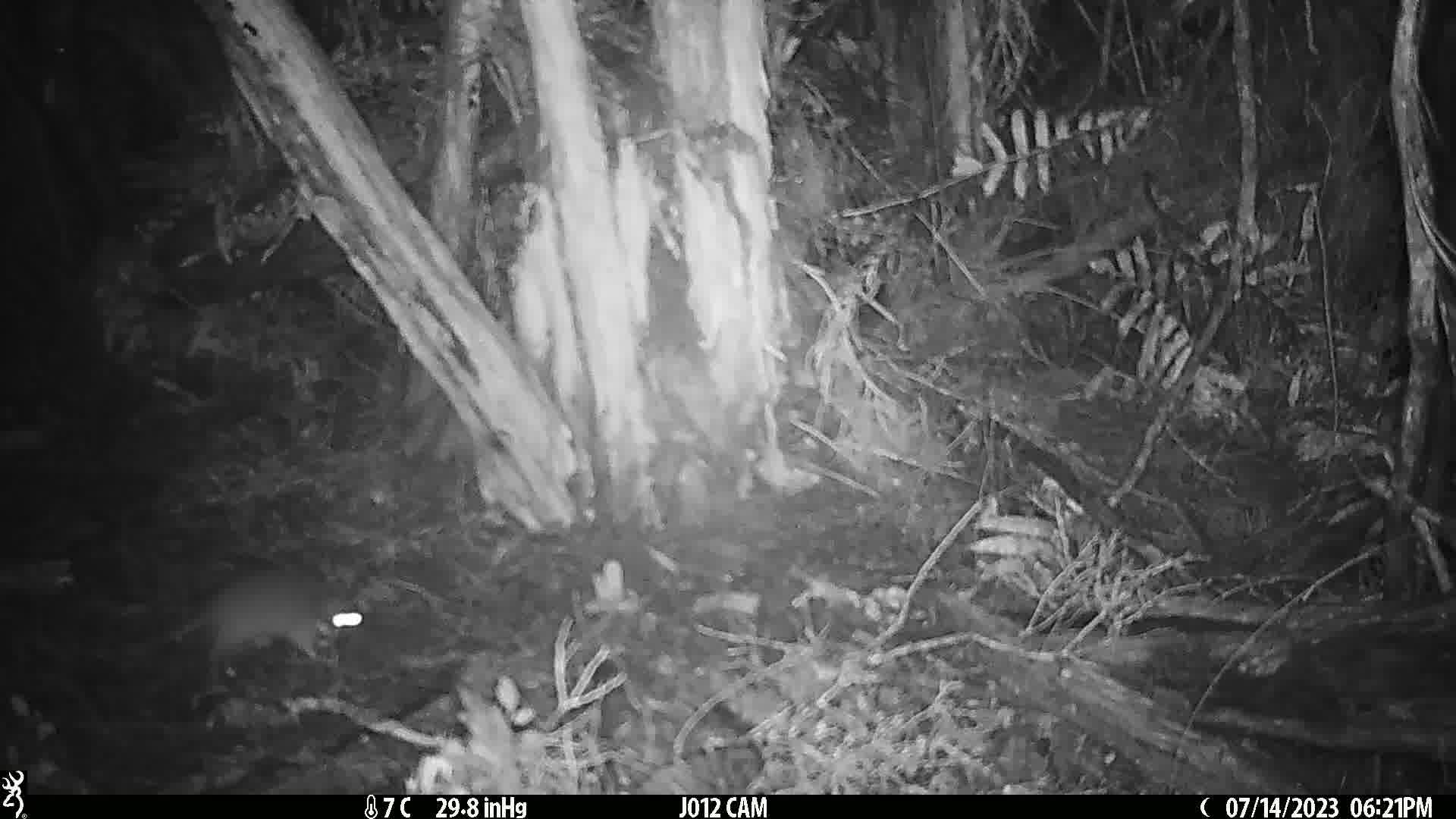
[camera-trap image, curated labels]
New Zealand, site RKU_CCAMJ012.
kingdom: Animalia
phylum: Chordata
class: Mammalia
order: Rodentia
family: Muridae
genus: Rattus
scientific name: Rattus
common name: rat